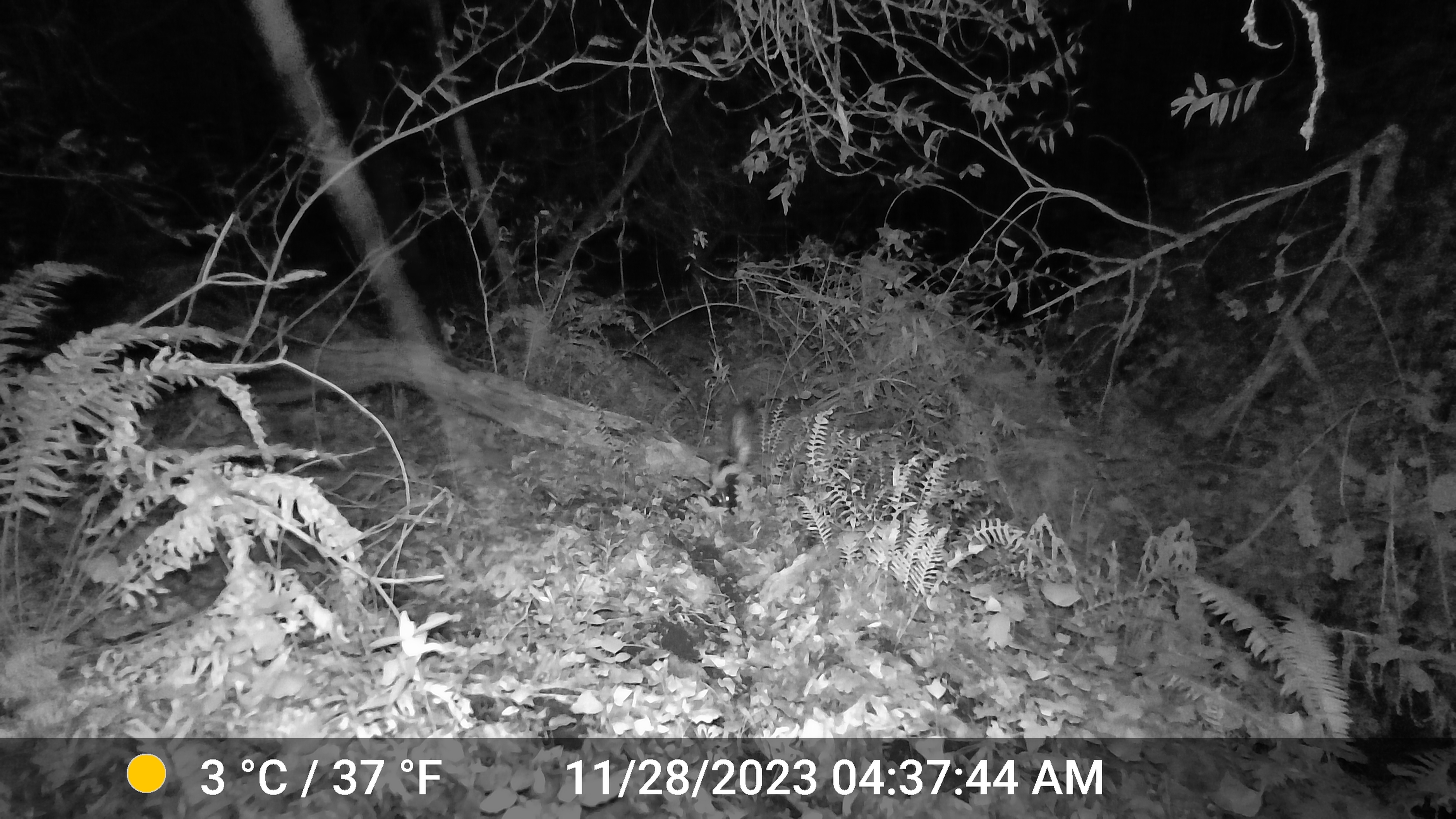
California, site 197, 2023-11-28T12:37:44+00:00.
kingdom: Animalia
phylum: Chordata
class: Mammalia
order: Carnivora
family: Mephitidae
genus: Mephitis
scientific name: Mephitis mephitis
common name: striped skunk